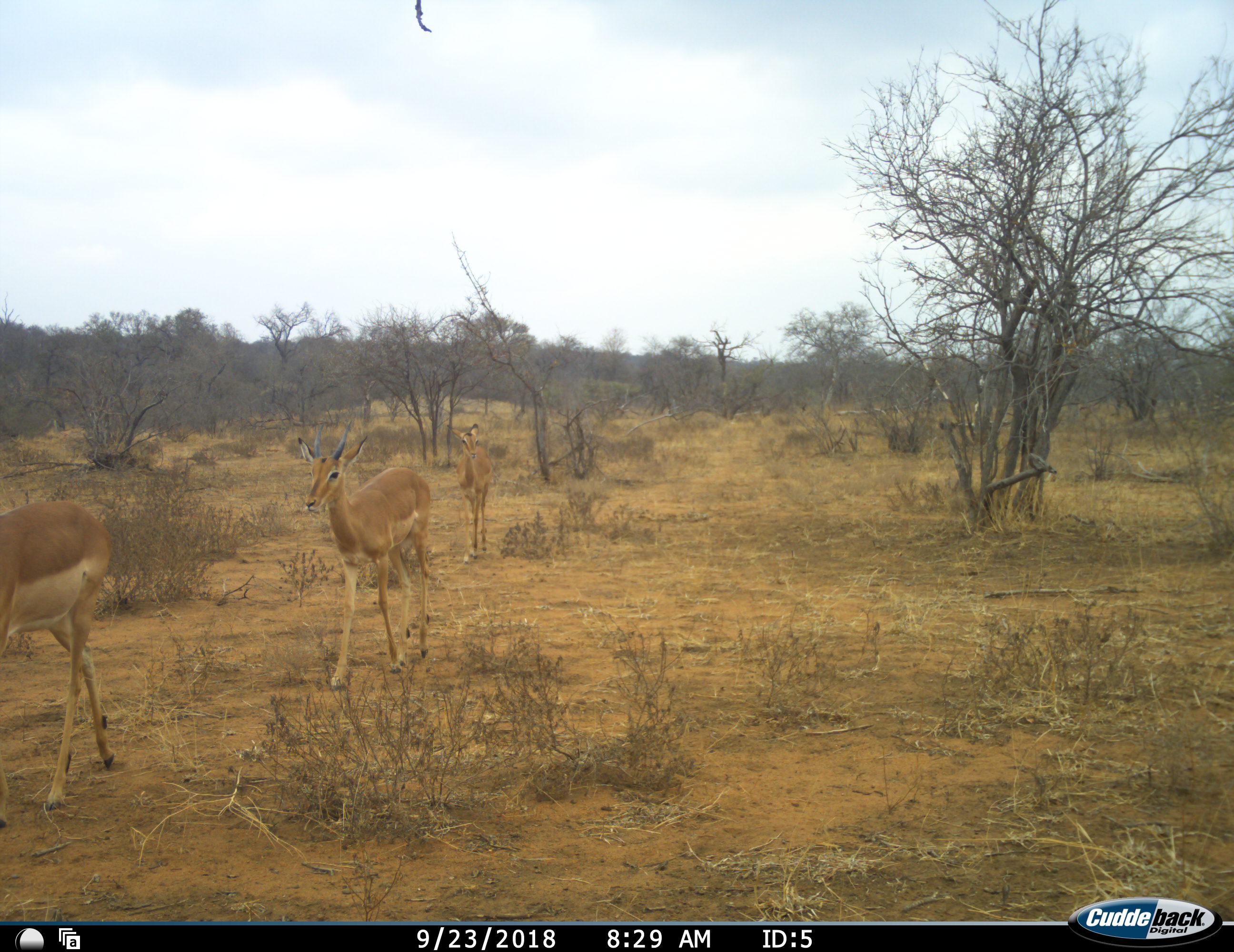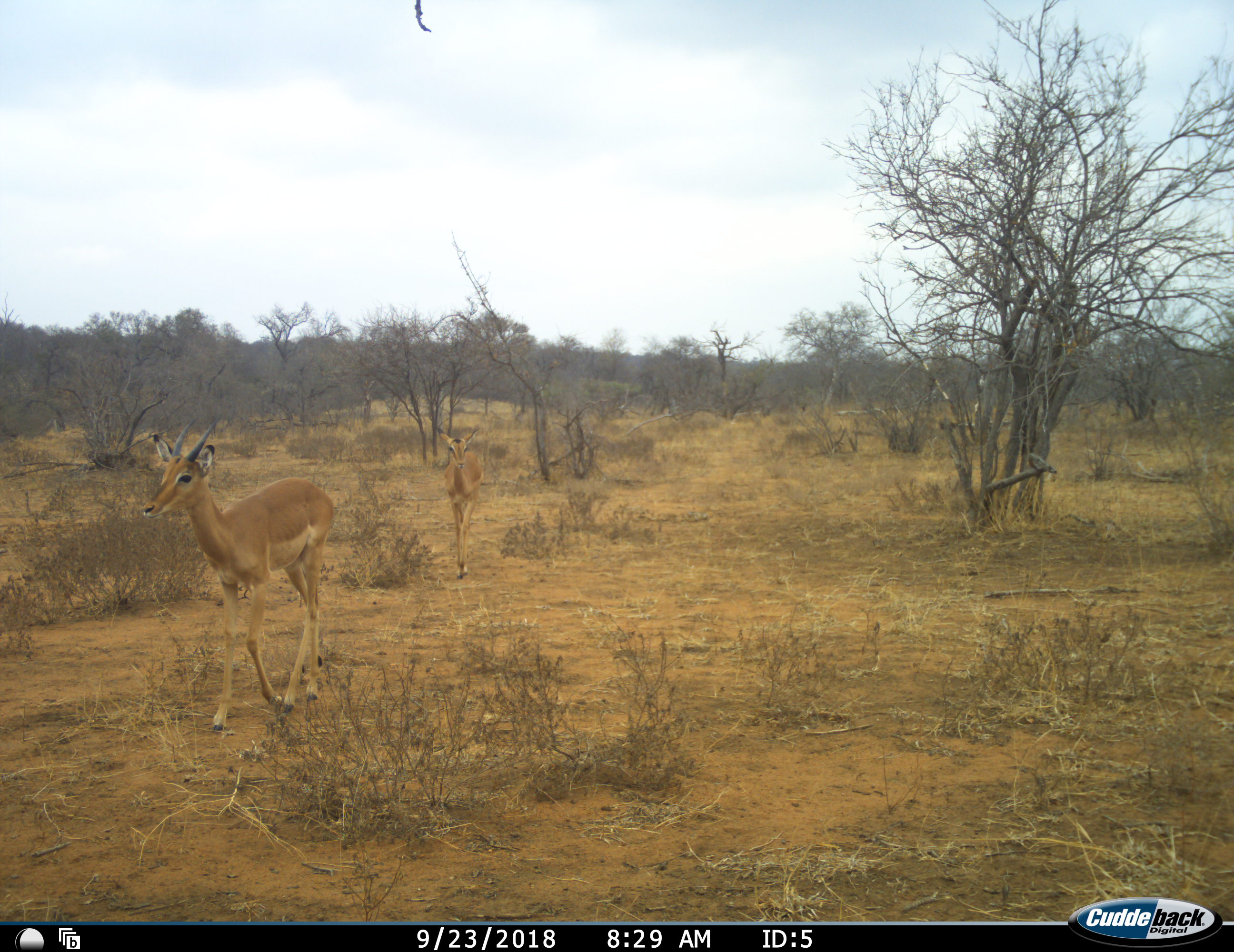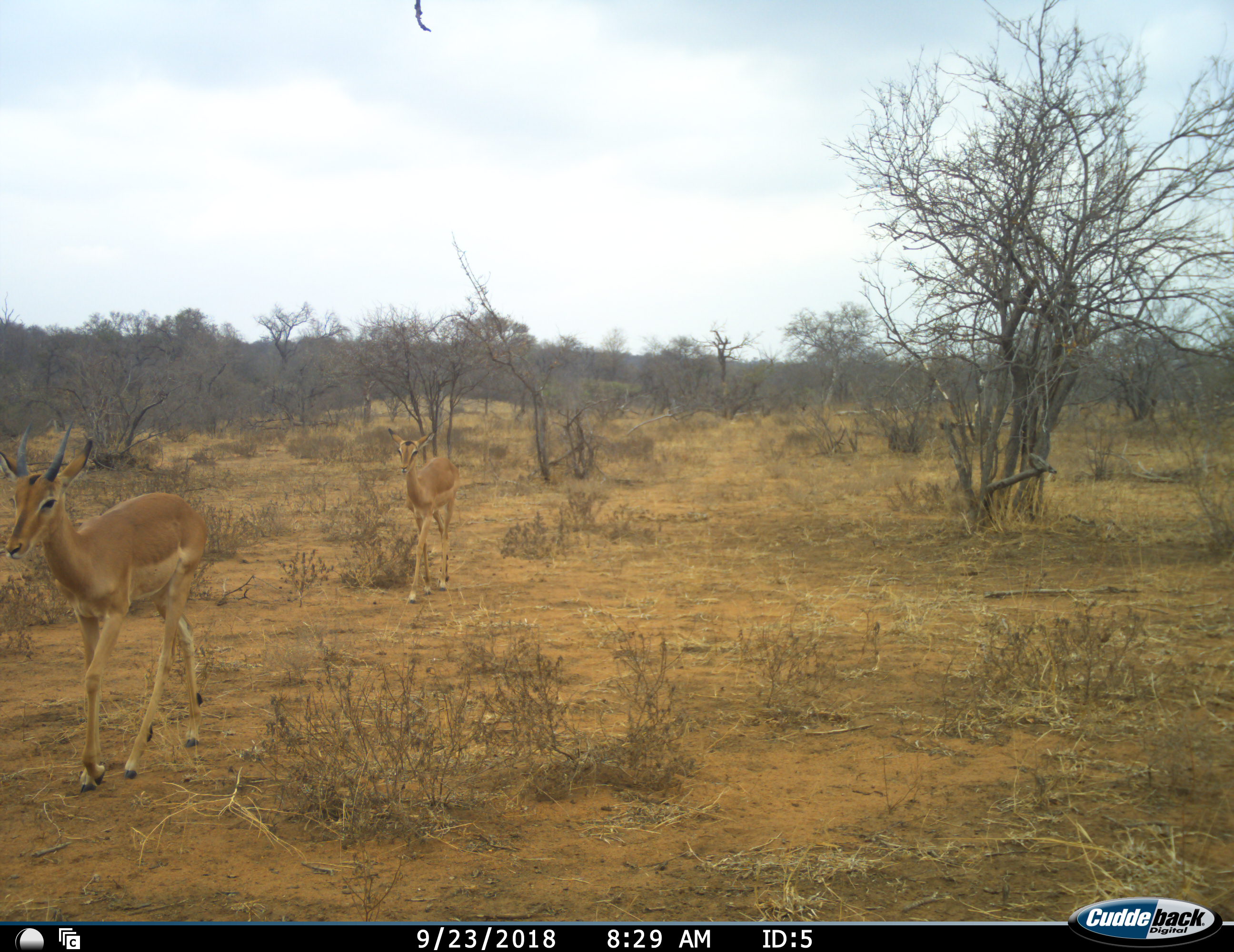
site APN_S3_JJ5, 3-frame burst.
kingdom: Animalia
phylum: Chordata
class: Mammalia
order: Artiodactyla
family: Bovidae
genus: Aepyceros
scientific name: Aepyceros melampus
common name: impala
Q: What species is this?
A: Impala (Aepyceros melampus).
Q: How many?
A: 3.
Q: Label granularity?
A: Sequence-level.